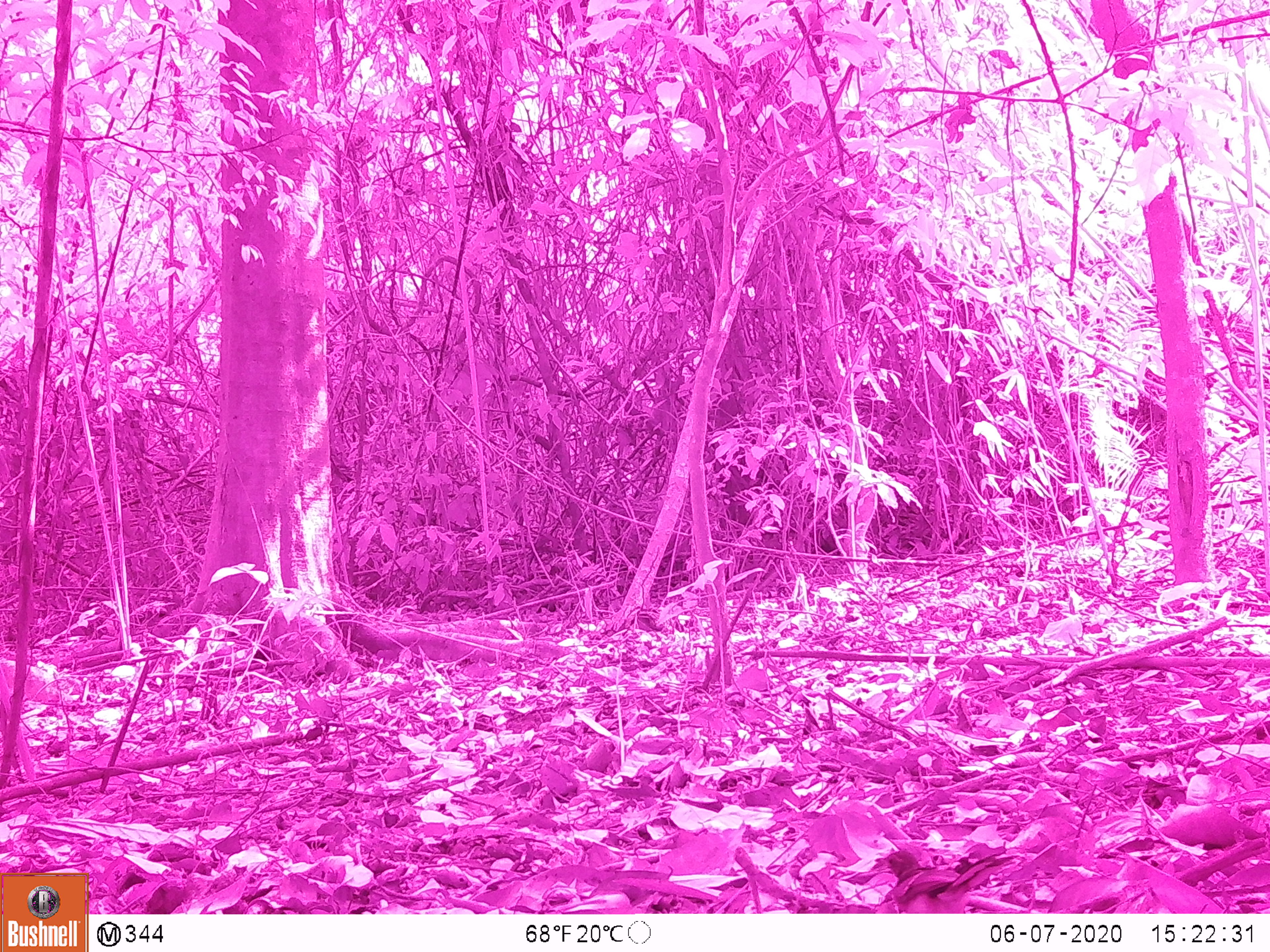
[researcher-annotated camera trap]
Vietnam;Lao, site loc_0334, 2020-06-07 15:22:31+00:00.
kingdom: Animalia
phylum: Chordata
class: Aves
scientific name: Aves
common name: bird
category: unidentified bird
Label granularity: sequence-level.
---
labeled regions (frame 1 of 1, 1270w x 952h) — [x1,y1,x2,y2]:
unidentified bird: [872,849,1025,912]